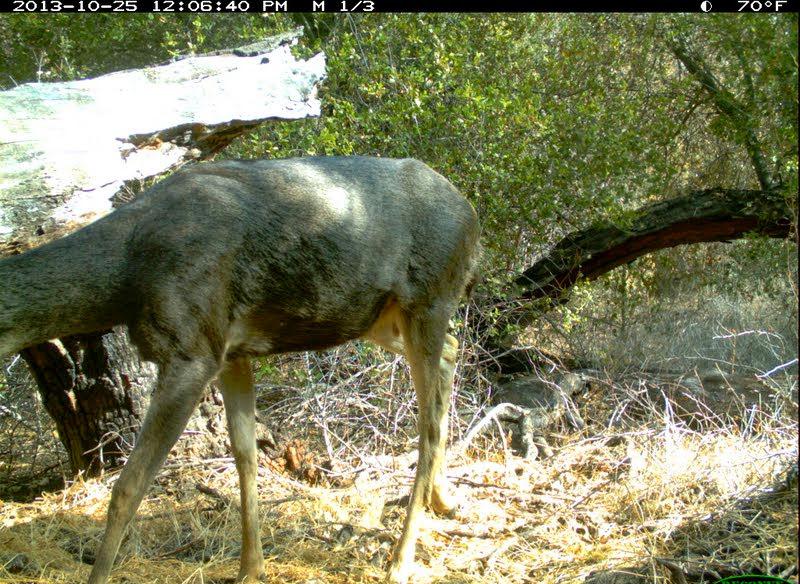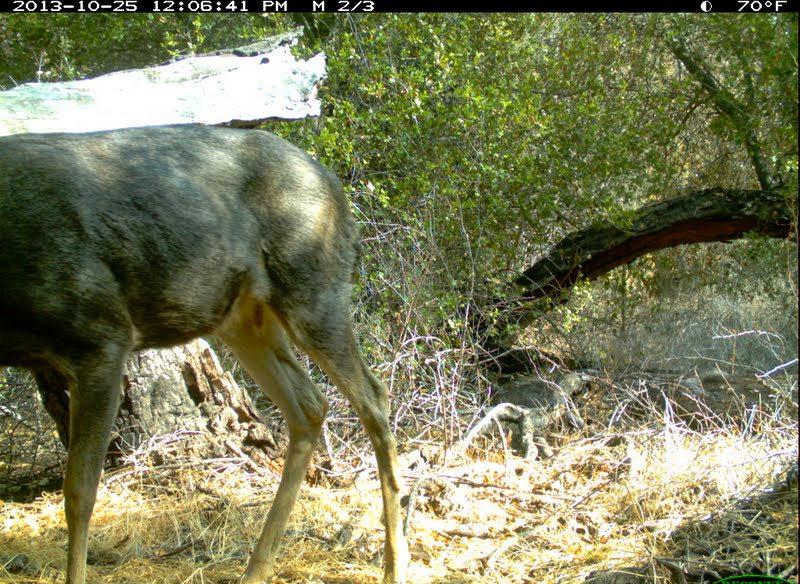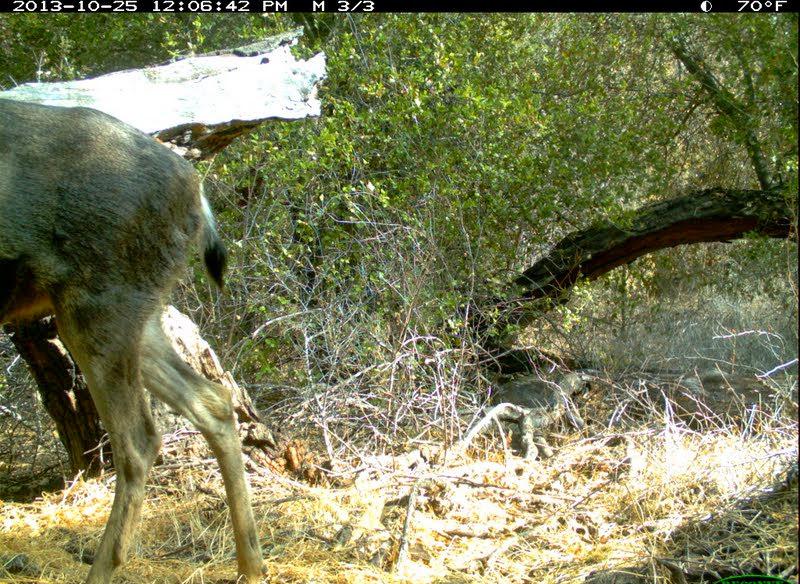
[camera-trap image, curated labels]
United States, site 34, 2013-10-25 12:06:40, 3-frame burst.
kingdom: Animalia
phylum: Chordata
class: Mammalia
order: Artiodactyla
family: Cervidae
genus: Odocoileus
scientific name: Odocoileus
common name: deer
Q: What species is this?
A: Deer (Odocoileus).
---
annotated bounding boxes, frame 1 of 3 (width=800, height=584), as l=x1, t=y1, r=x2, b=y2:
deer: l=1, t=155, r=482, b=584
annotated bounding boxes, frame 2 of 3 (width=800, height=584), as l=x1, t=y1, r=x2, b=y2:
deer: l=0, t=128, r=406, b=584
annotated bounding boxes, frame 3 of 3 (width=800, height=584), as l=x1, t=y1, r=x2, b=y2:
deer: l=1, t=98, r=265, b=584